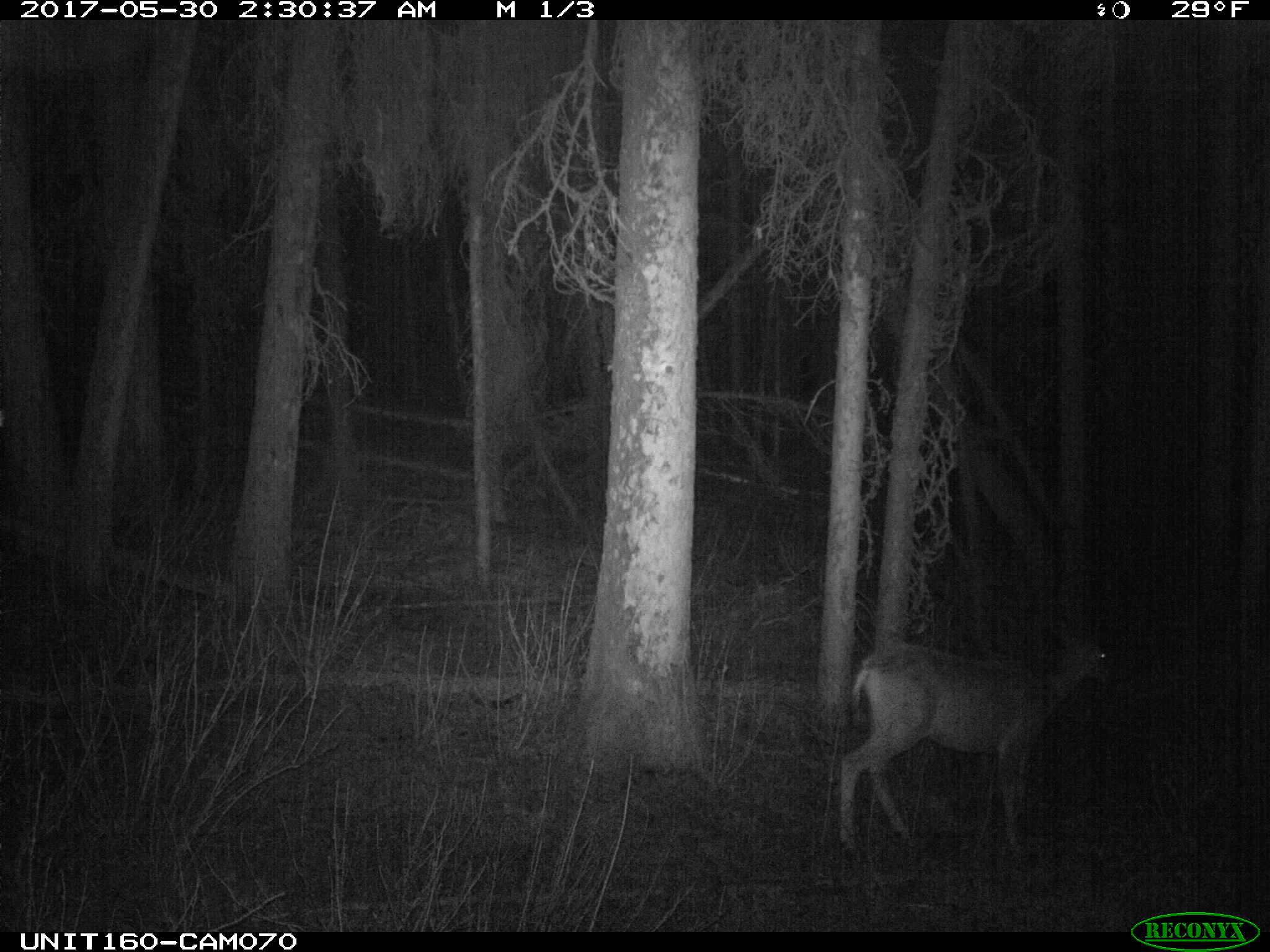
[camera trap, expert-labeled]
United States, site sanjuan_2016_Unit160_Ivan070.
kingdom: Animalia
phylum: Chordata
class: Mammalia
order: Artiodactyla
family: Cervidae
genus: Odocoileus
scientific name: Odocoileus hemionus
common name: mule deer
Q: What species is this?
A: Odocoileus hemionus (mule deer).